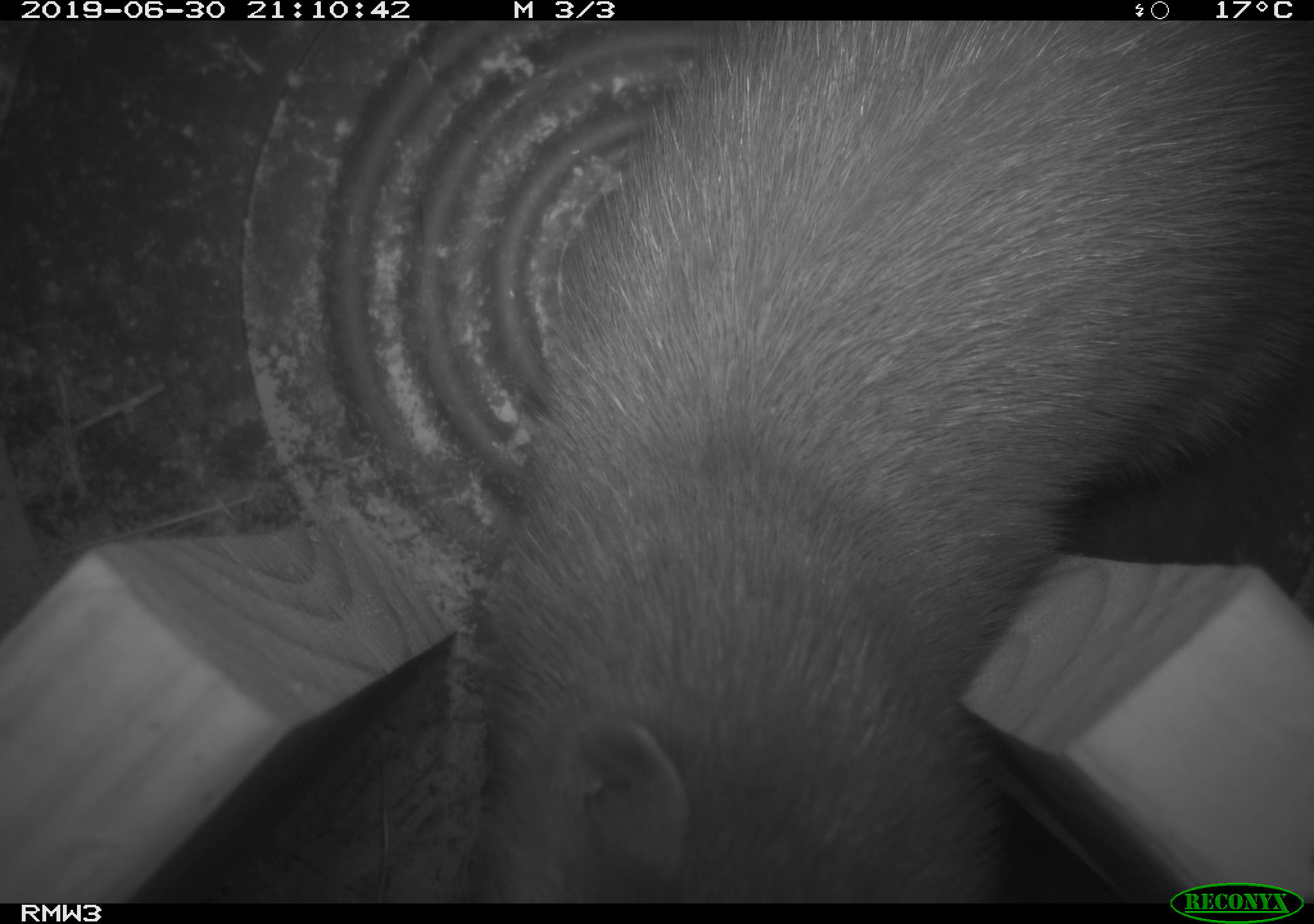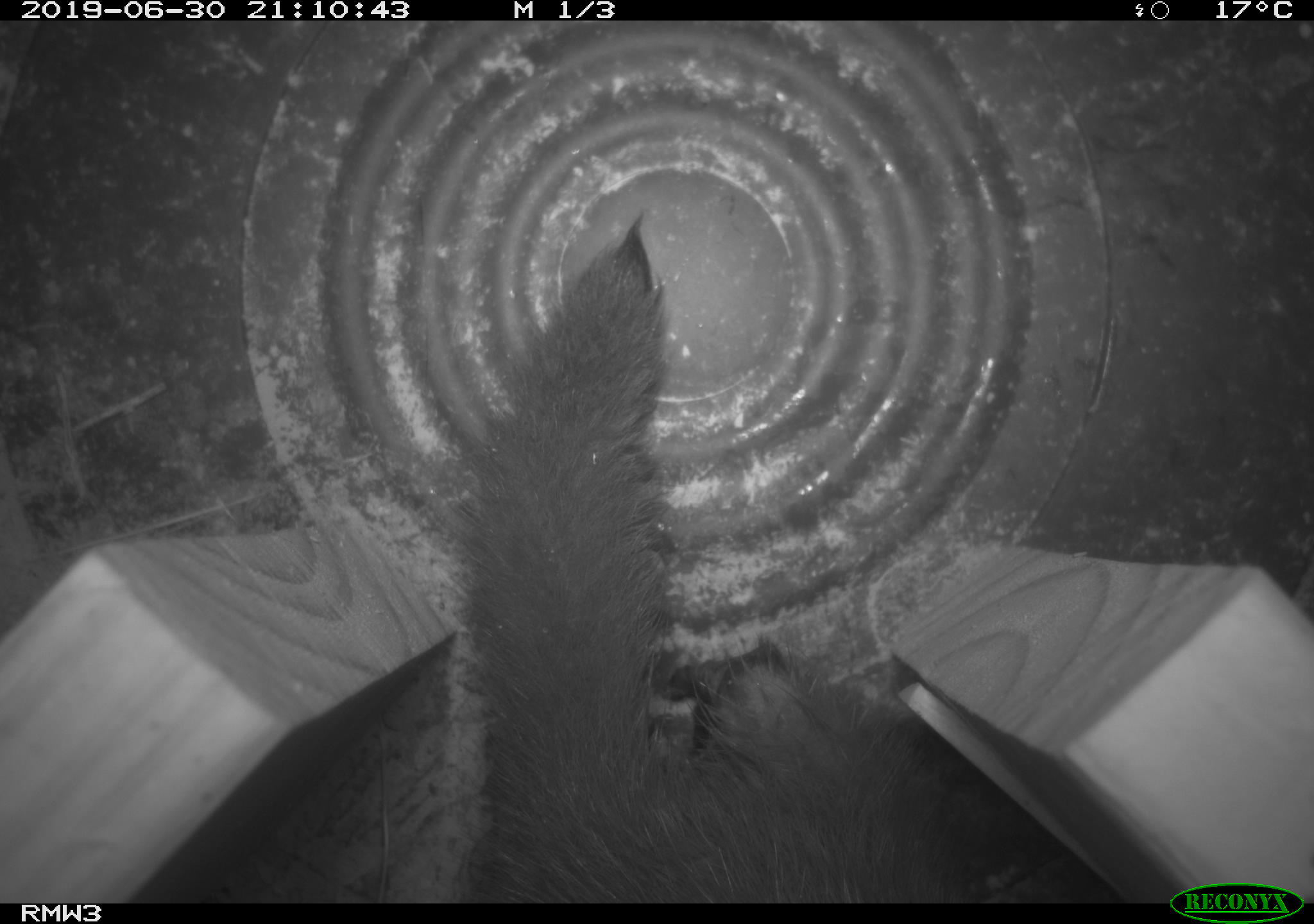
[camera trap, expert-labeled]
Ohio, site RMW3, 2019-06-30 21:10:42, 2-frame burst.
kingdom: Animalia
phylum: Chordata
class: Mammalia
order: Carnivora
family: Mustelidae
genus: Neogale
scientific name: Neogale vison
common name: american mink